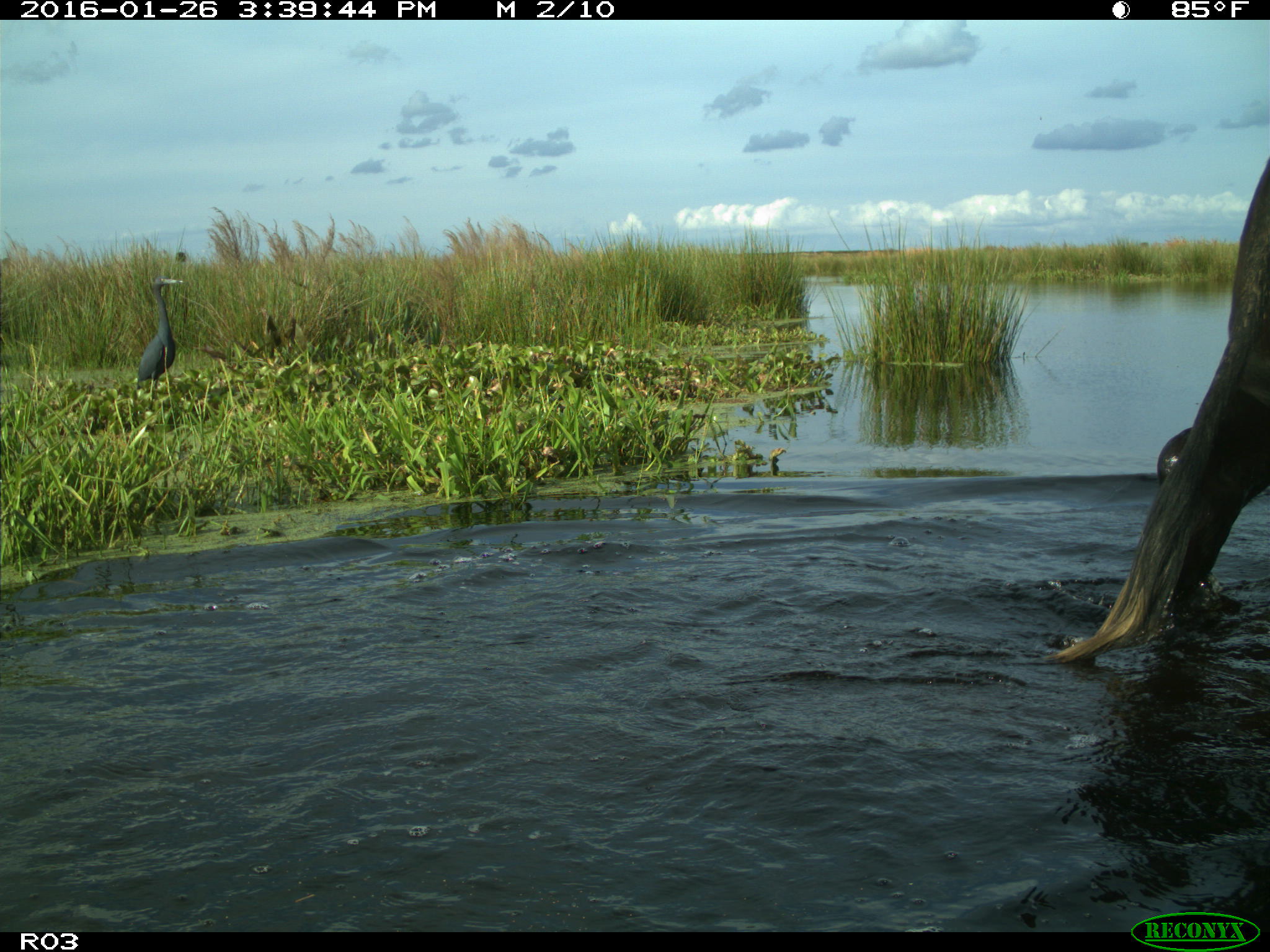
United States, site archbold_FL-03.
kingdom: Animalia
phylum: Chordata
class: Mammalia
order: Artiodactyla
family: Bovidae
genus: Bos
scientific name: Bos taurus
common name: domestic cow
Bos taurus (domestic cow).